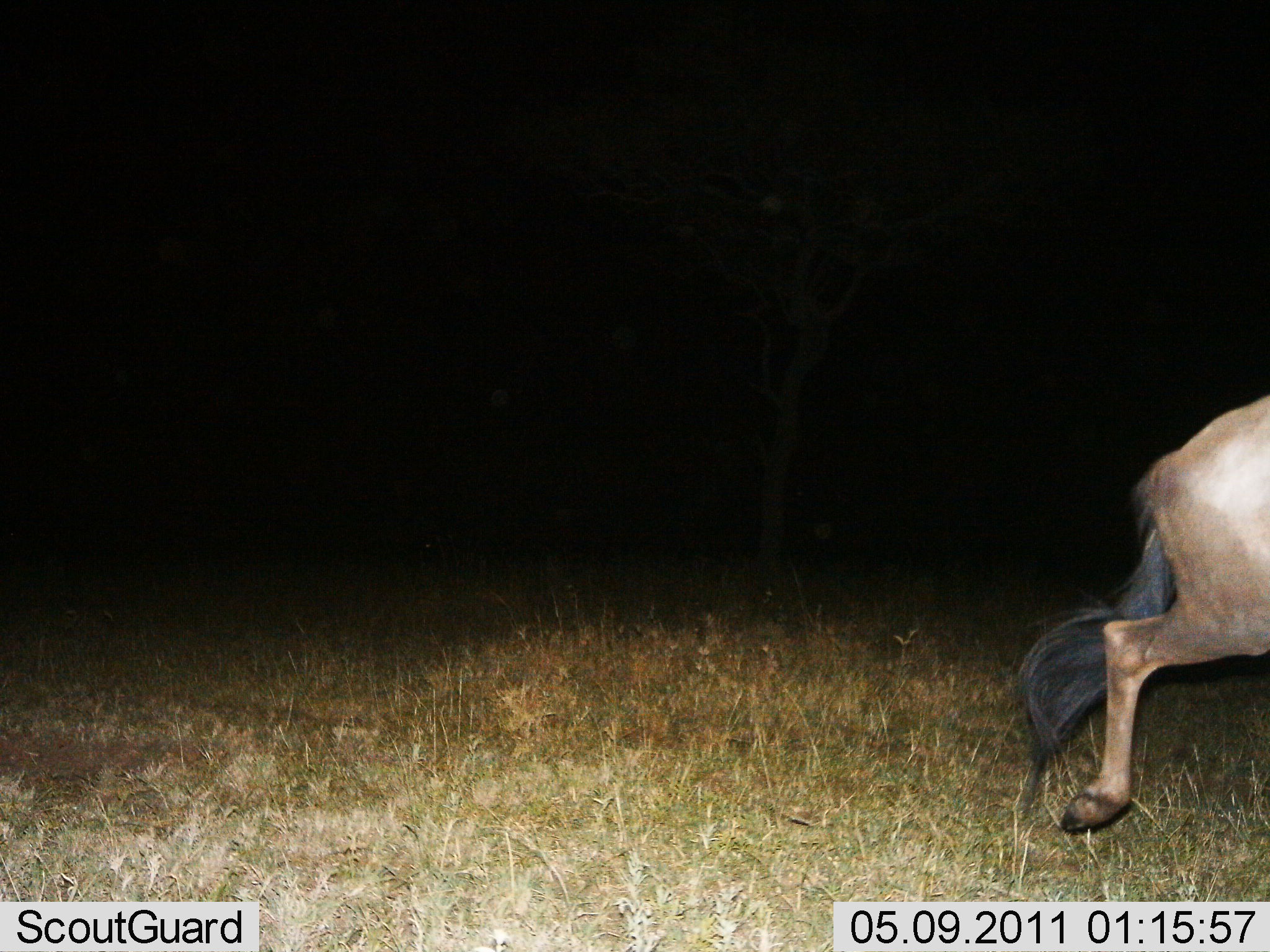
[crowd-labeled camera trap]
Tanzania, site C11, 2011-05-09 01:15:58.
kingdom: Animalia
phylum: Chordata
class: Mammalia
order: Artiodactyla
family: Bovidae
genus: Connochaetes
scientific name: Connochaetes taurinus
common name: blue wildebeest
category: wildebeest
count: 1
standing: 0%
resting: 0%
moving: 100%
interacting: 0%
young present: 0%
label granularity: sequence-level